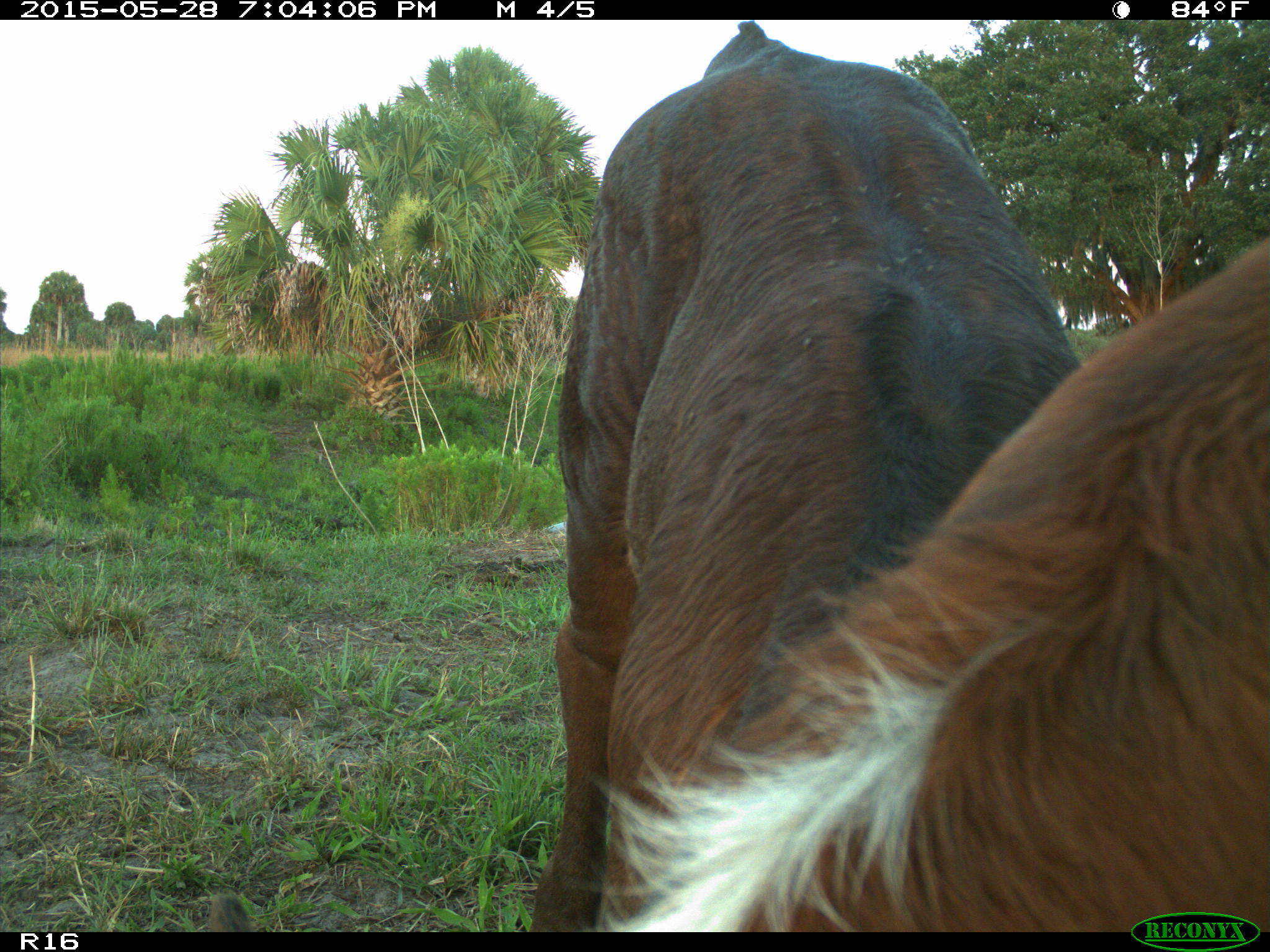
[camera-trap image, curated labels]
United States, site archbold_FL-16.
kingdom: Animalia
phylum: Chordata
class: Mammalia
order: Artiodactyla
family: Bovidae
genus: Bos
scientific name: Bos taurus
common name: domestic cow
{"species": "Bos taurus (domestic cow)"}